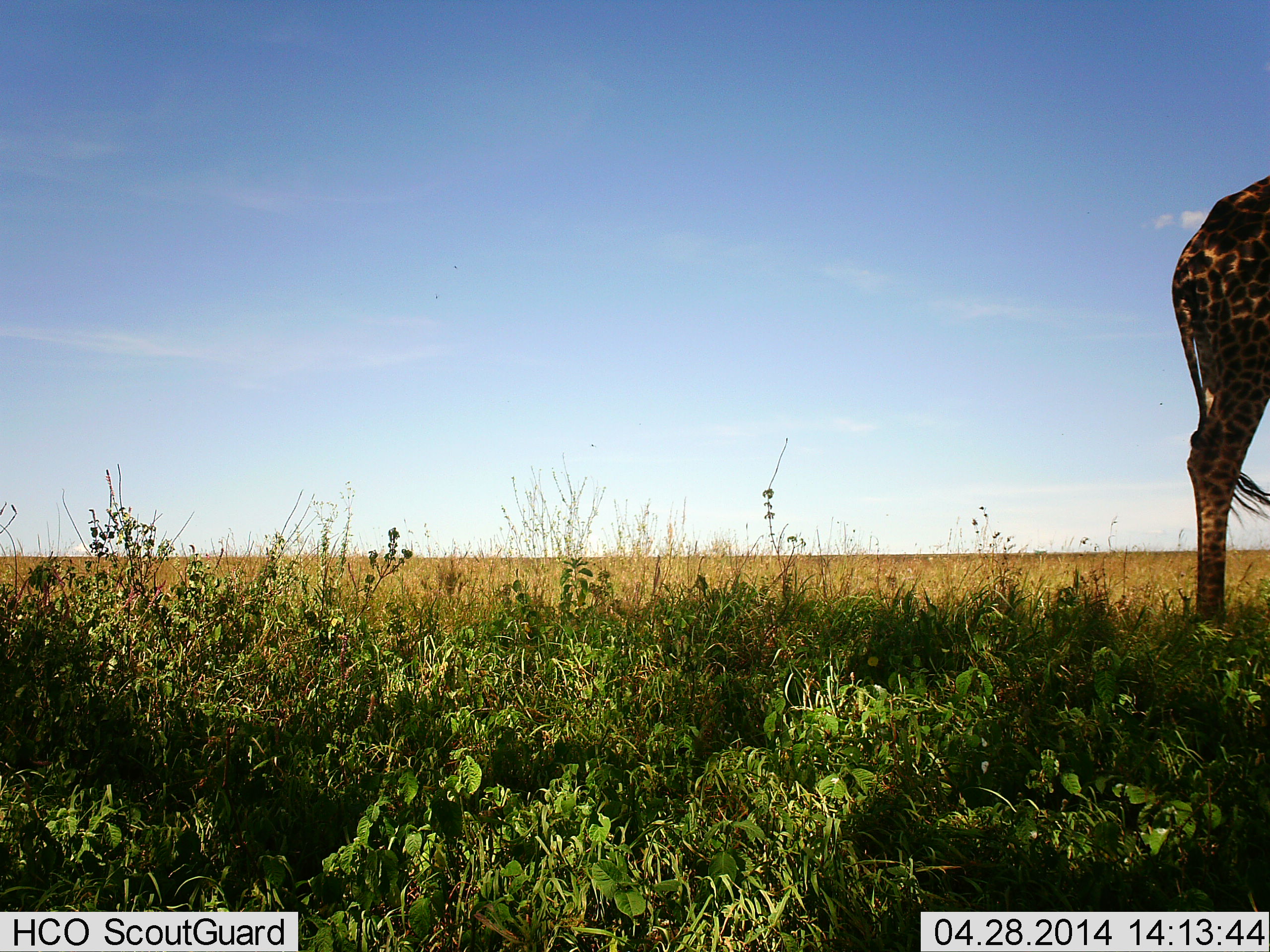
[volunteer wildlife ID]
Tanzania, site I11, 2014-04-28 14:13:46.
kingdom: Animalia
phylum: Chordata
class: Mammalia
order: Artiodactyla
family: Giraffidae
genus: Giraffa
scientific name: Giraffa camelopardalis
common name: giraffe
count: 1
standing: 90%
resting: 0%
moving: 0%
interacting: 0%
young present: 0%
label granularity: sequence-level